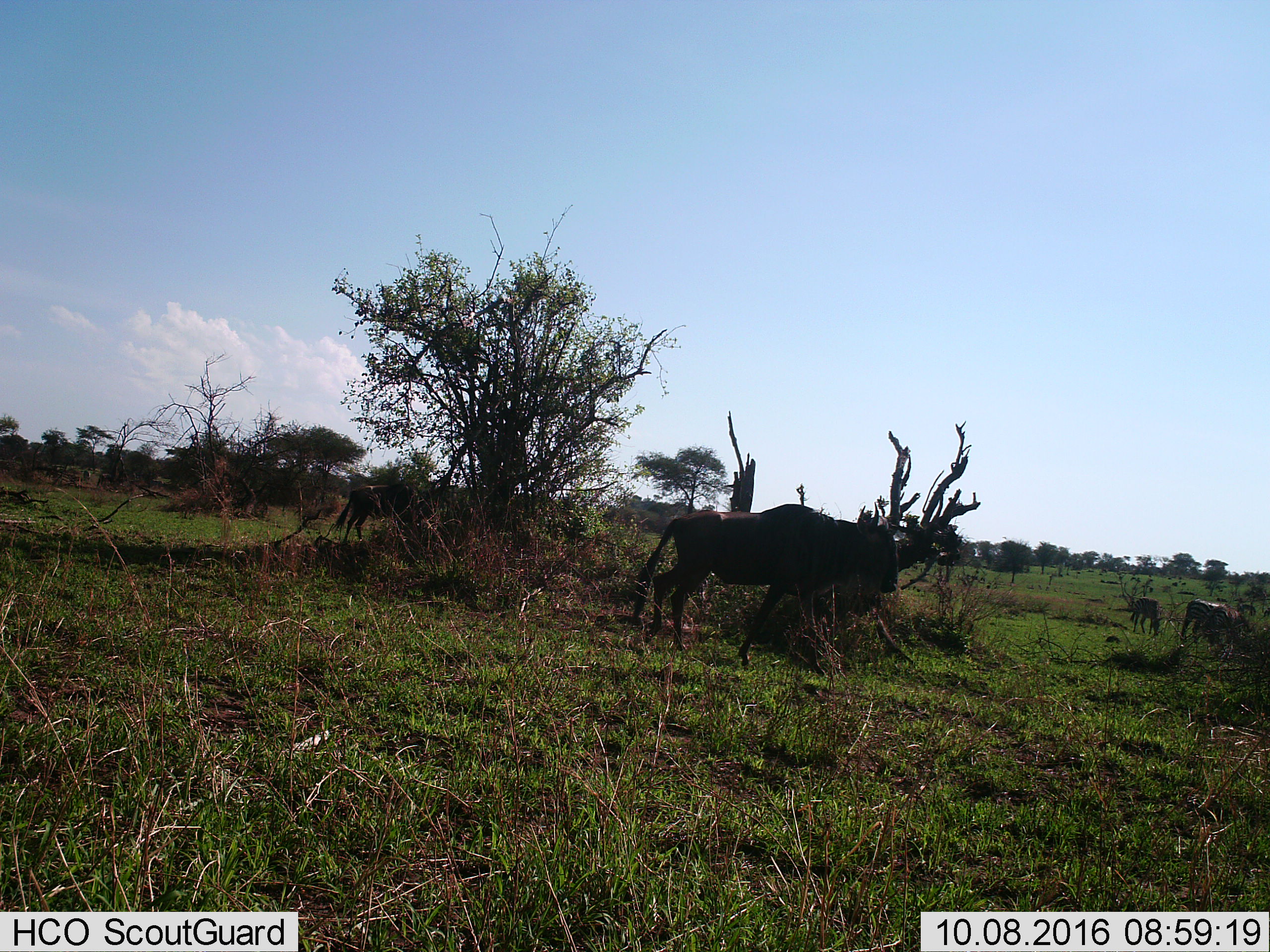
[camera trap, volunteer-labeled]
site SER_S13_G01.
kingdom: Animalia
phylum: Chordata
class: Mammalia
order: Artiodactyla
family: Bovidae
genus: Connochaetes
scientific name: Connochaetes taurinus taurinus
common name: blue wildebeest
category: wildebeestblue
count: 3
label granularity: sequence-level